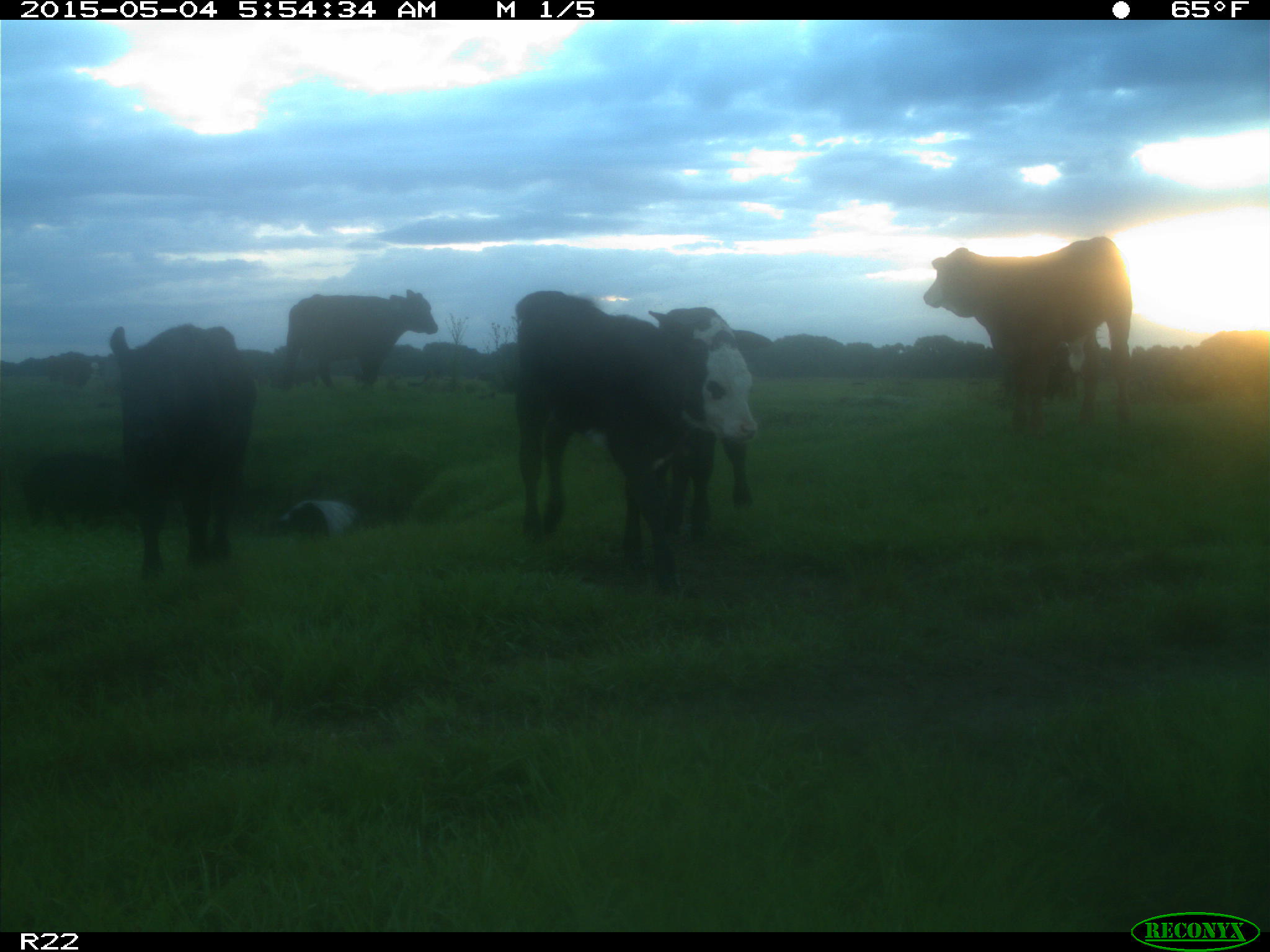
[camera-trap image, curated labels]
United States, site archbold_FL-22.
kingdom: Animalia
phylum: Chordata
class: Mammalia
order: Artiodactyla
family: Bovidae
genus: Bos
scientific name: Bos taurus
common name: domestic cow